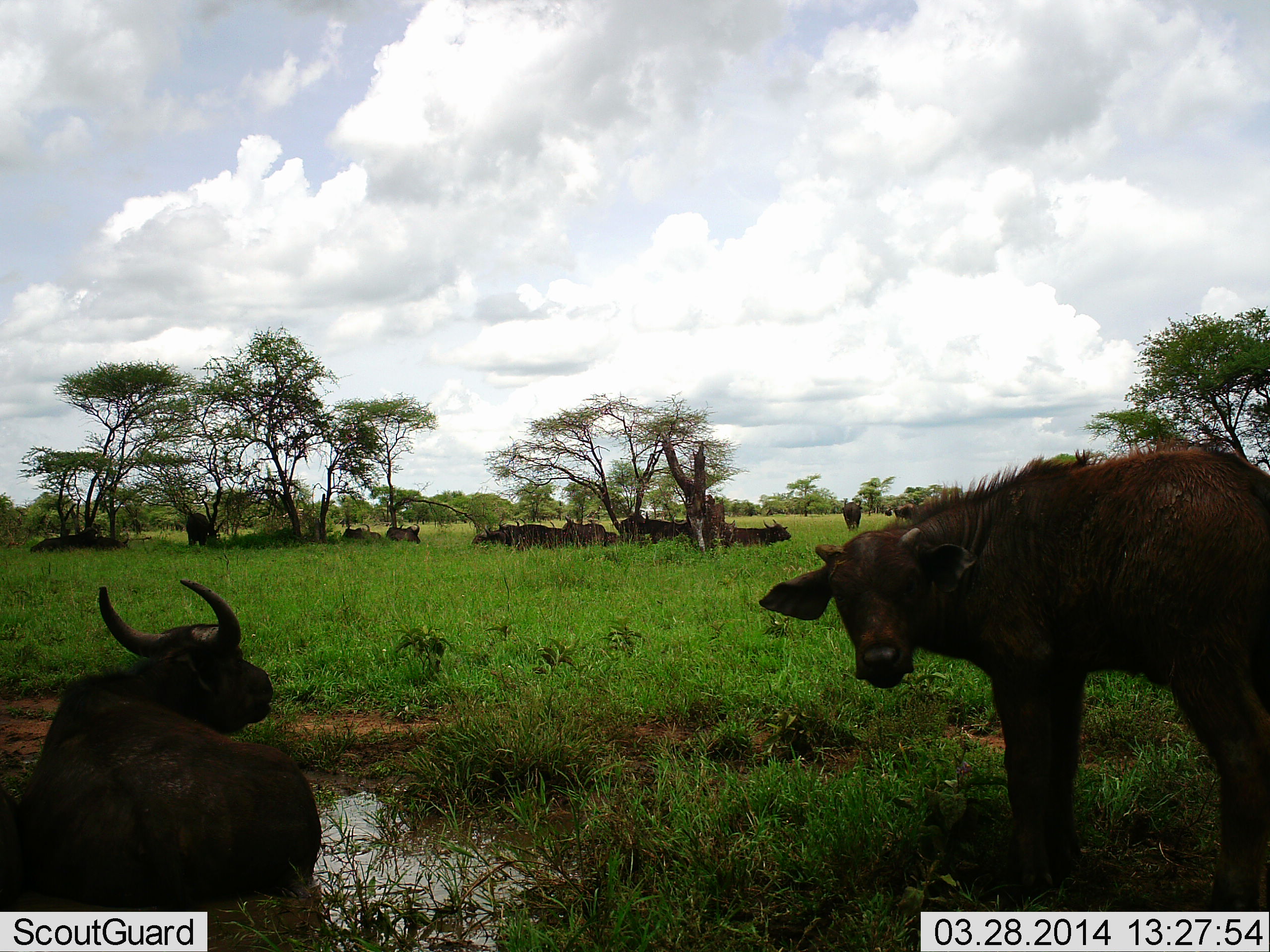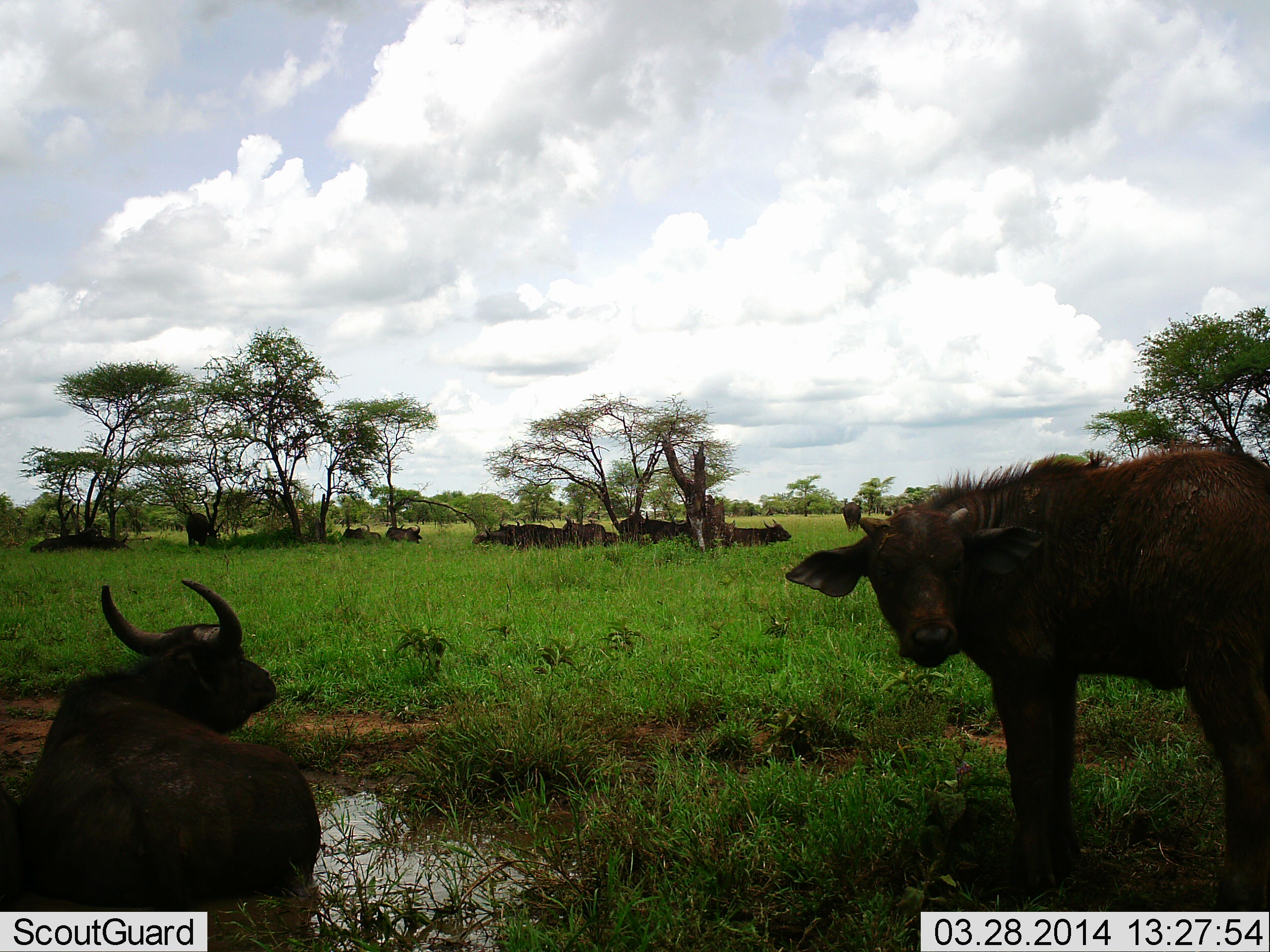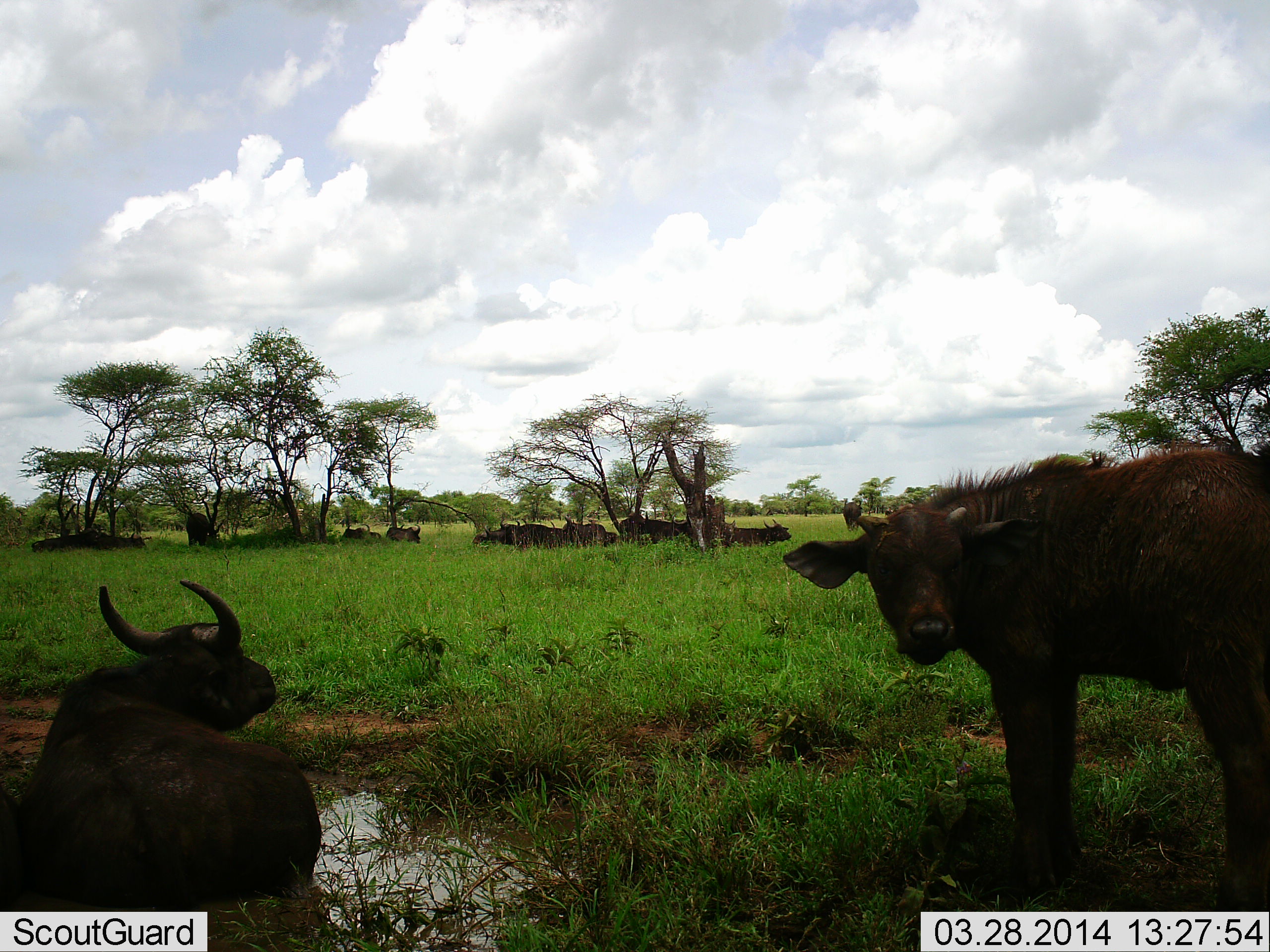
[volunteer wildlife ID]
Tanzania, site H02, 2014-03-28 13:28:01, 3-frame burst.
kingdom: Animalia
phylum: Chordata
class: Mammalia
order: Artiodactyla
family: Bovidae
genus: Syncerus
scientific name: Syncerus caffer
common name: cape buffalo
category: buffalo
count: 11-50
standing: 80%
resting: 100%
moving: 0%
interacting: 0%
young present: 40%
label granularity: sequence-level